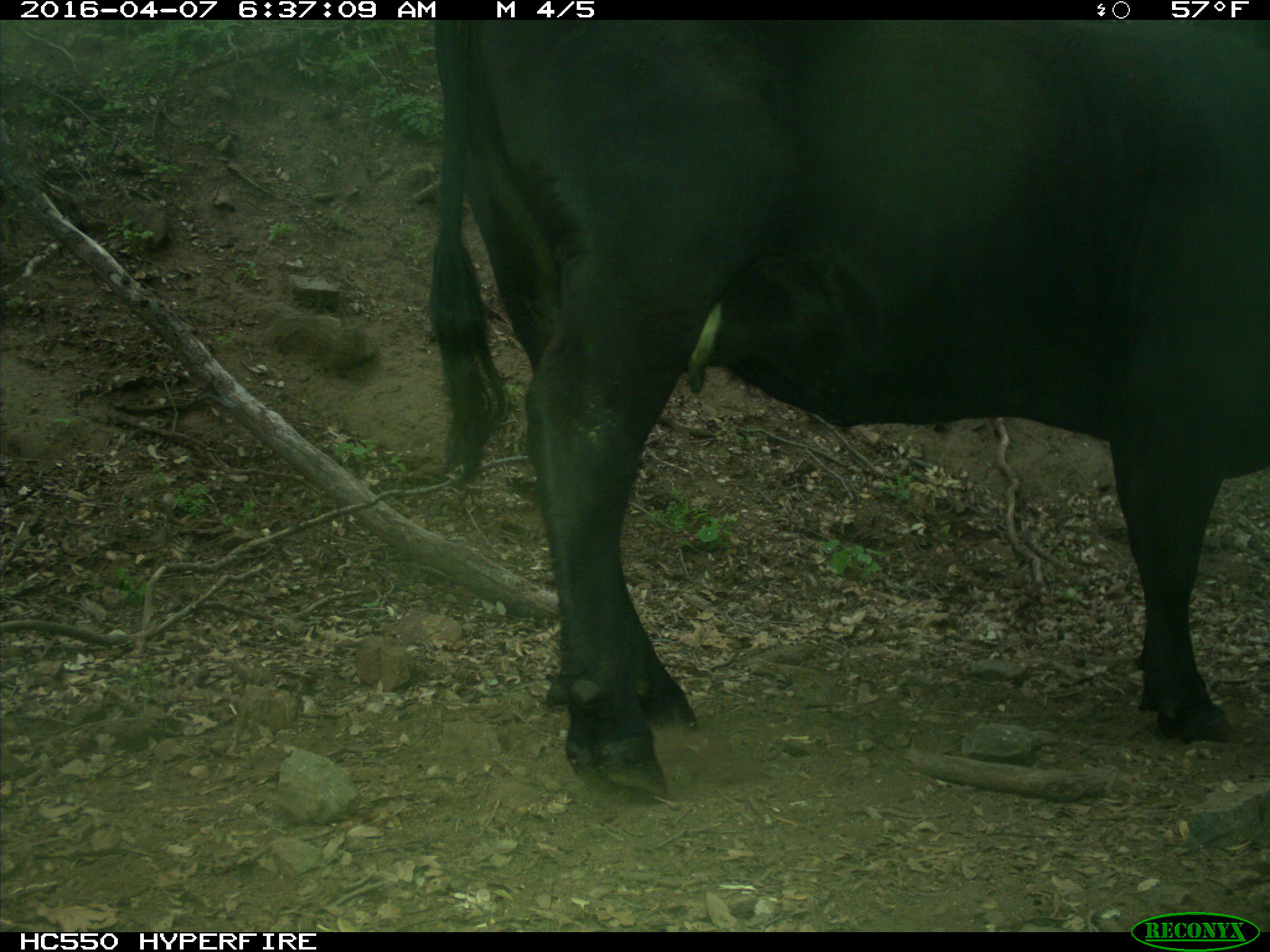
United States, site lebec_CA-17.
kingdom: Animalia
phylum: Chordata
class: Mammalia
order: Artiodactyla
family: Bovidae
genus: Bos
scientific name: Bos taurus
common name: domestic cow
Bos taurus (domestic cow).